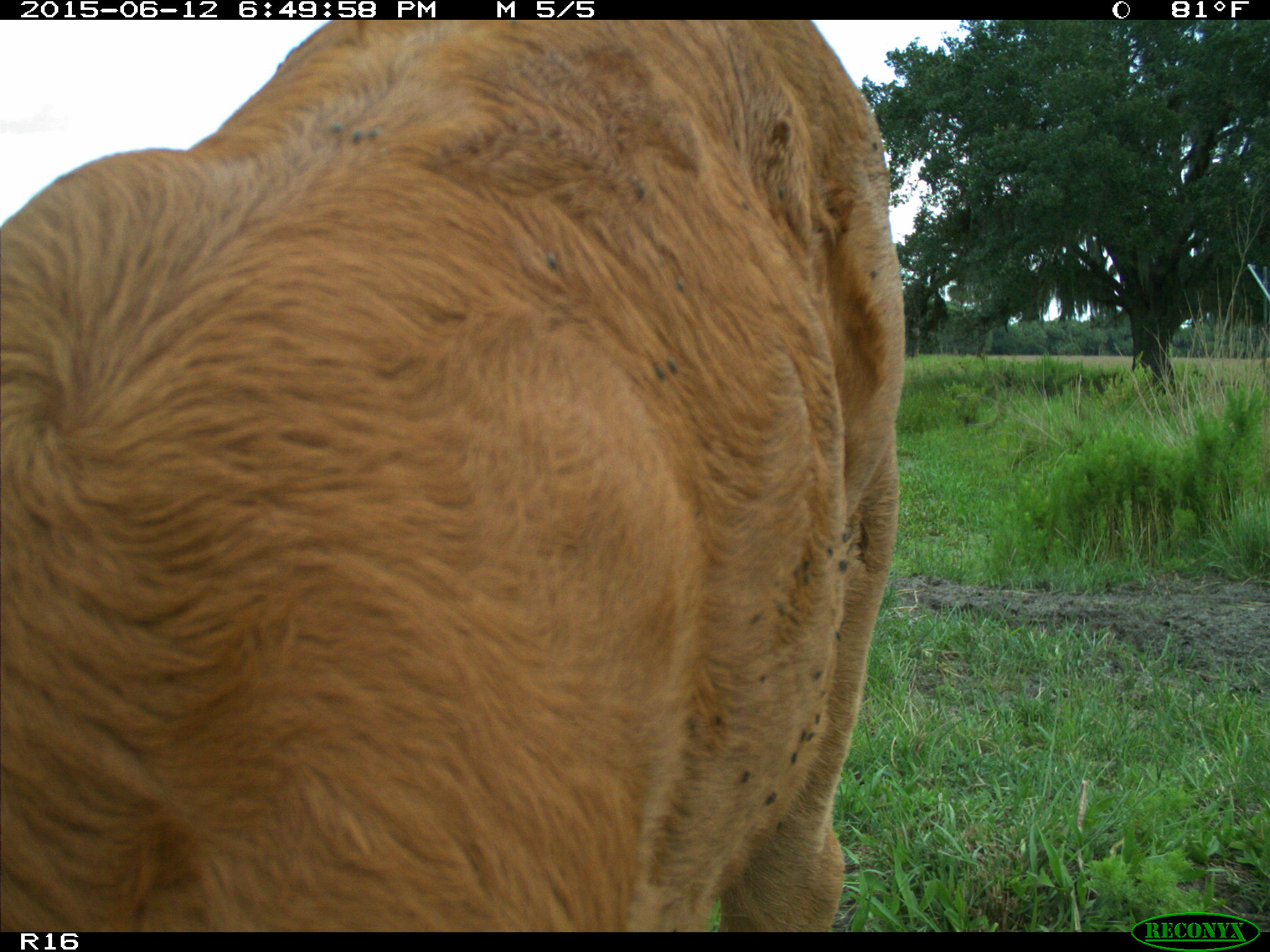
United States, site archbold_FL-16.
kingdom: Animalia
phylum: Chordata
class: Mammalia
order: Artiodactyla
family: Bovidae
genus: Bos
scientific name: Bos taurus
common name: domestic cow